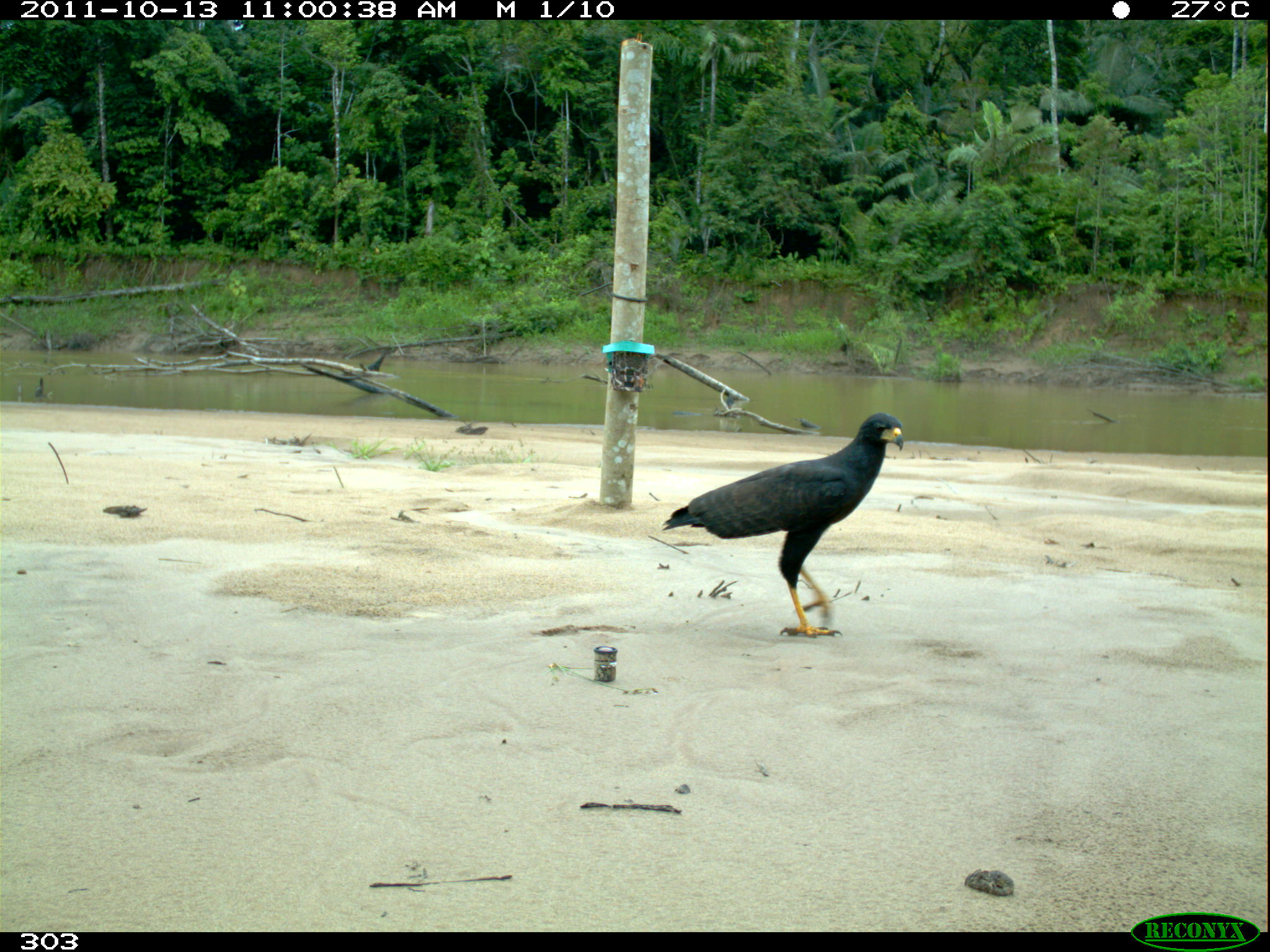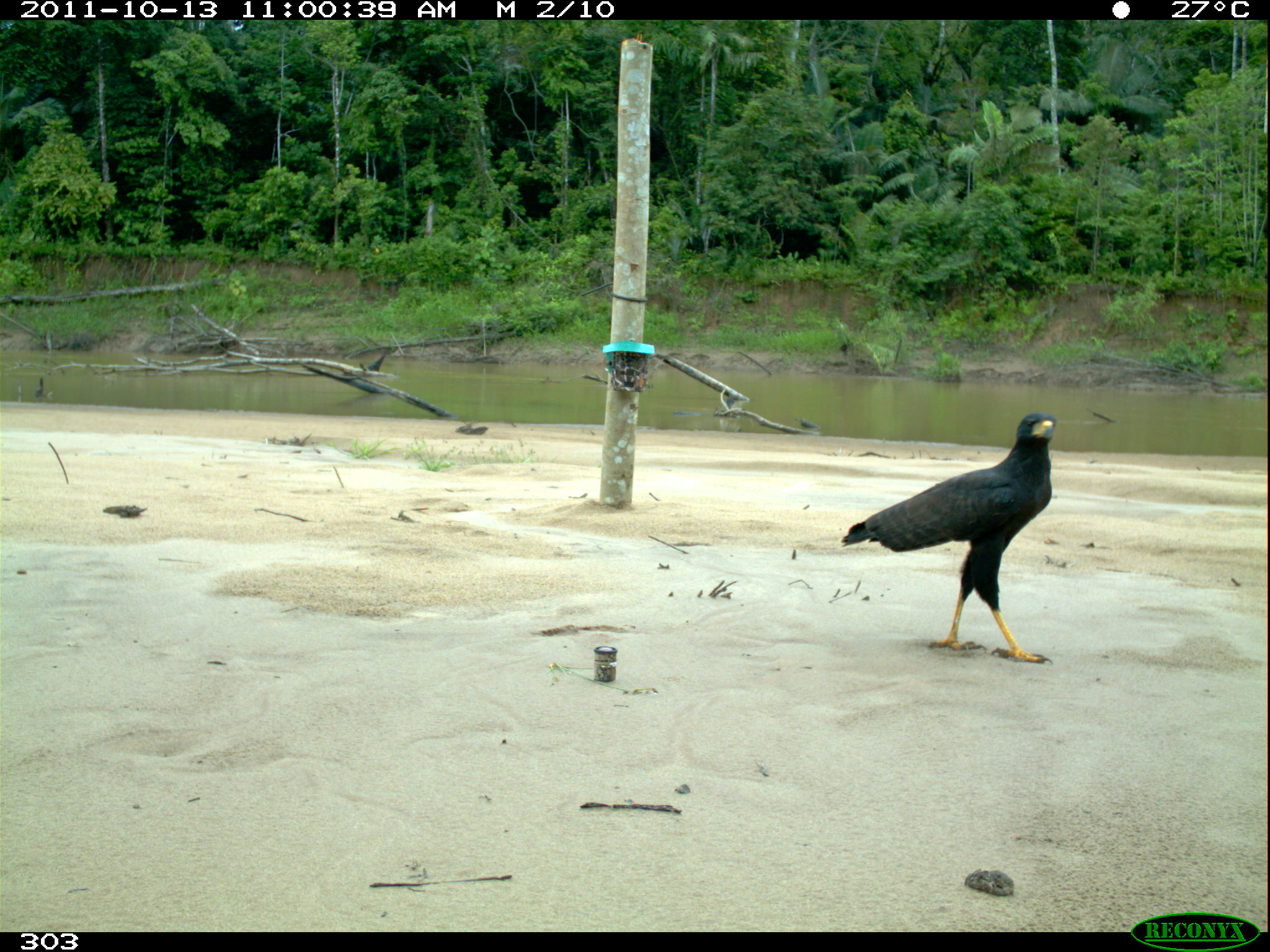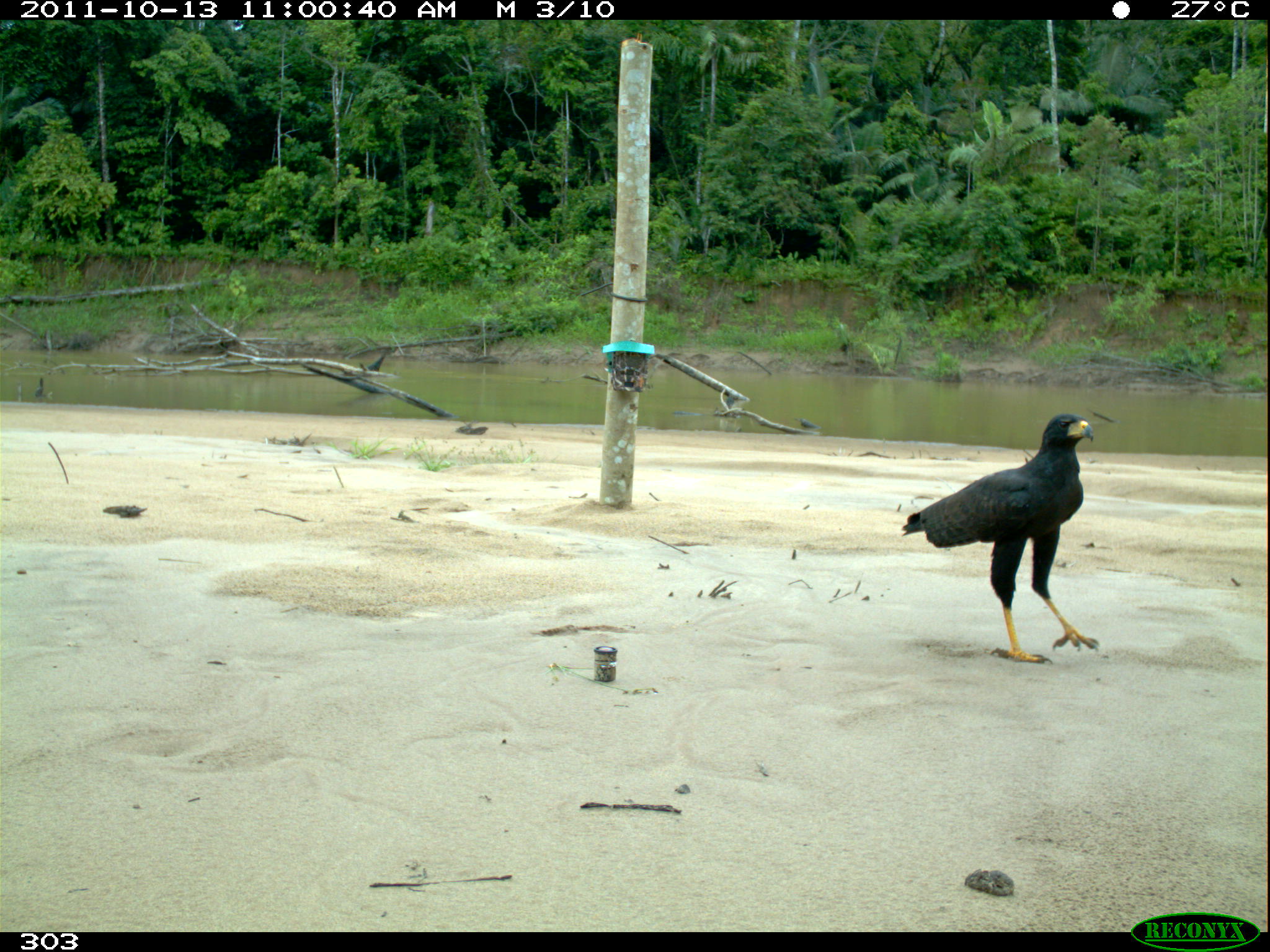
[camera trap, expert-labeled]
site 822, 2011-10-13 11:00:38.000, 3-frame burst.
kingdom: Animalia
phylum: Chordata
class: Aves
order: Accipitriformes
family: Accipitridae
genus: Buteogallus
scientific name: Buteogallus urubitinga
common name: great black hawk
Buteogallus urubitinga (great black hawk).